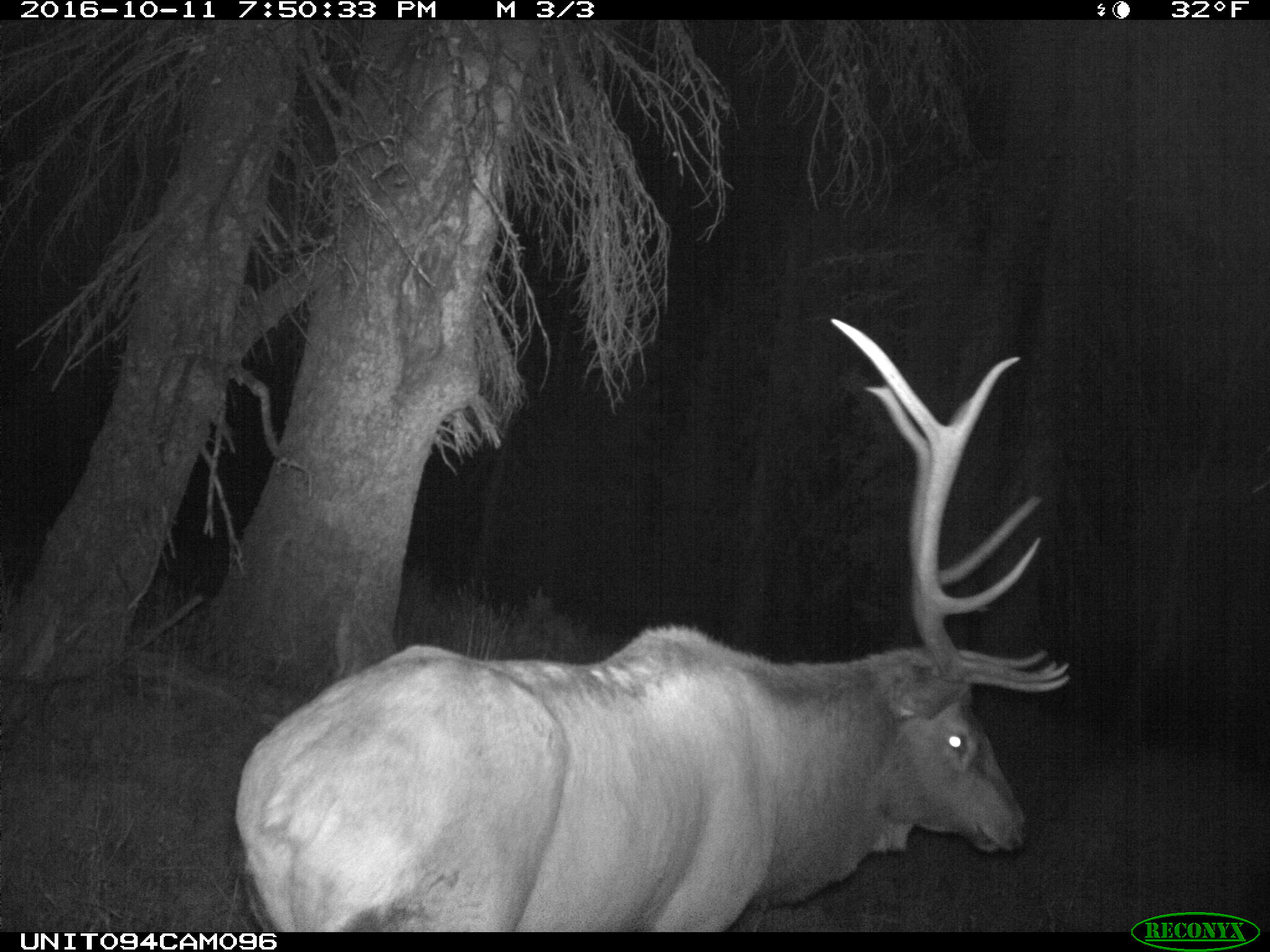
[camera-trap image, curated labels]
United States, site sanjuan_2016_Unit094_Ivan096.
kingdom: Animalia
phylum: Chordata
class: Mammalia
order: Artiodactyla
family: Cervidae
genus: Cervus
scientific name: Cervus elaphus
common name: red deer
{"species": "Cervus elaphus (red deer)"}